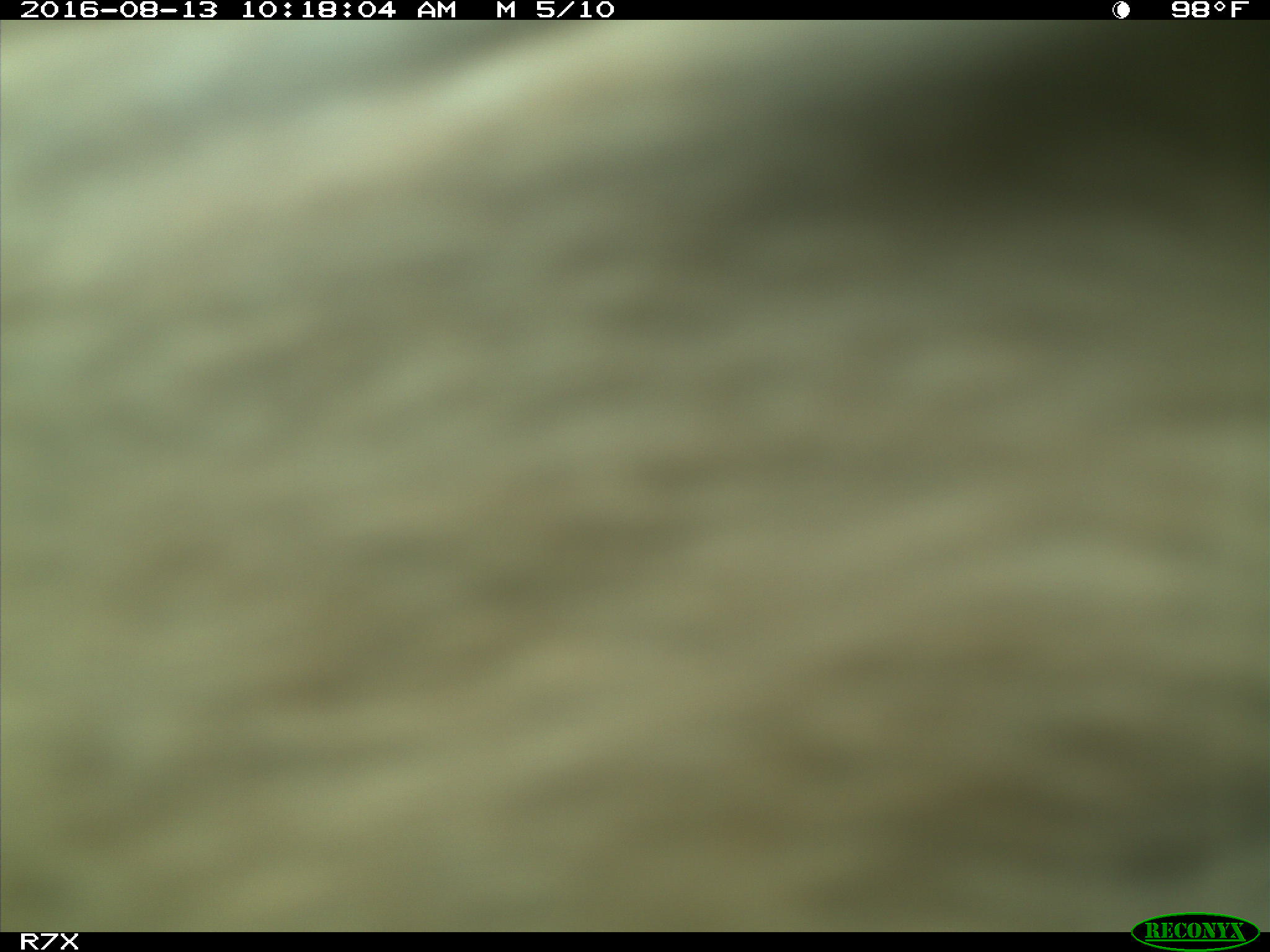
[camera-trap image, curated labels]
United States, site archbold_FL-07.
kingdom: Animalia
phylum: Chordata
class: Mammalia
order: Artiodactyla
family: Bovidae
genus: Bos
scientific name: Bos taurus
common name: domestic cow